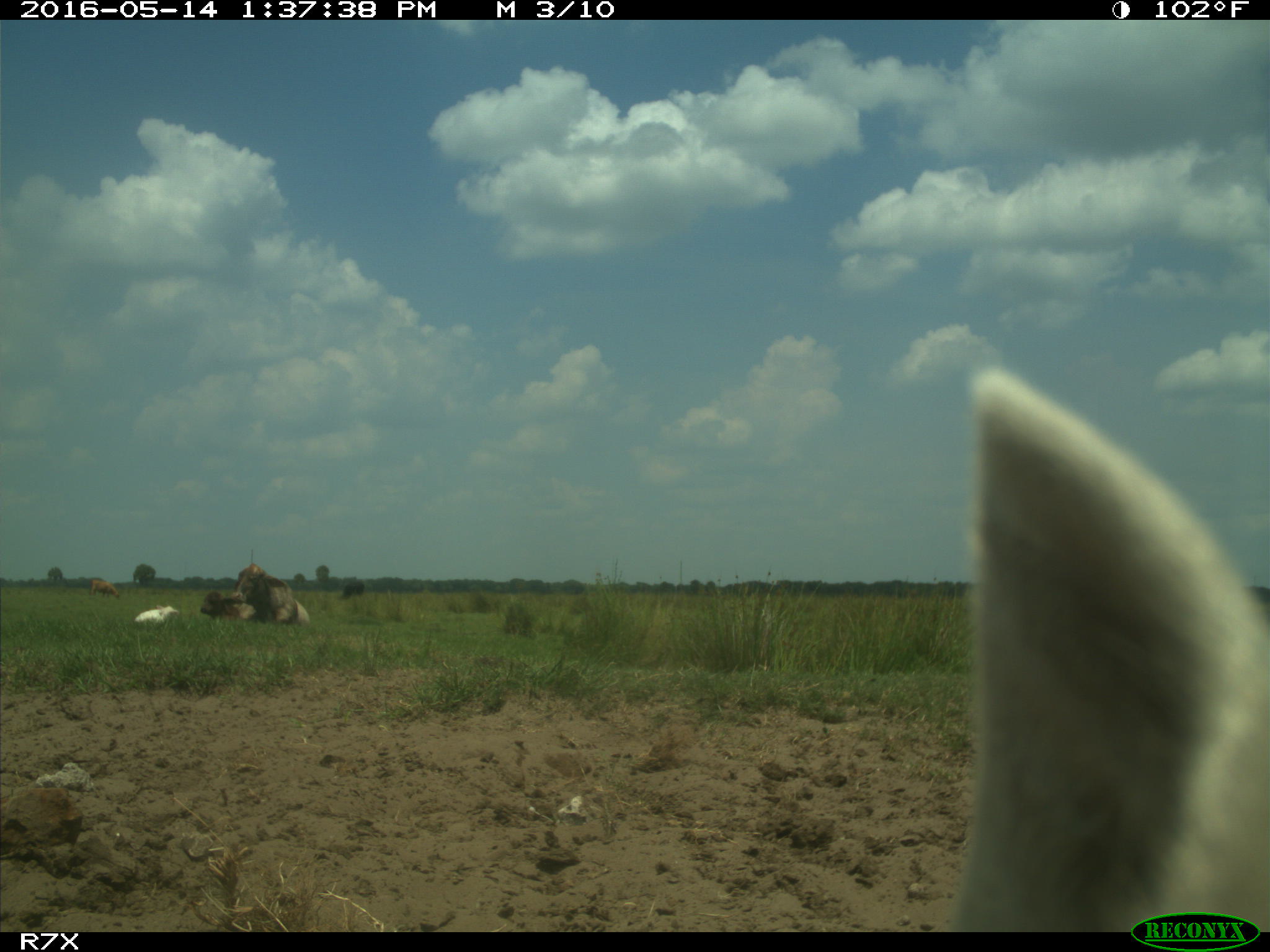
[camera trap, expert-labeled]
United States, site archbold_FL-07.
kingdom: Animalia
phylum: Chordata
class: Mammalia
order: Artiodactyla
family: Bovidae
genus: Bos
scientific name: Bos taurus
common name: domestic cow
Bos taurus (domestic cow).